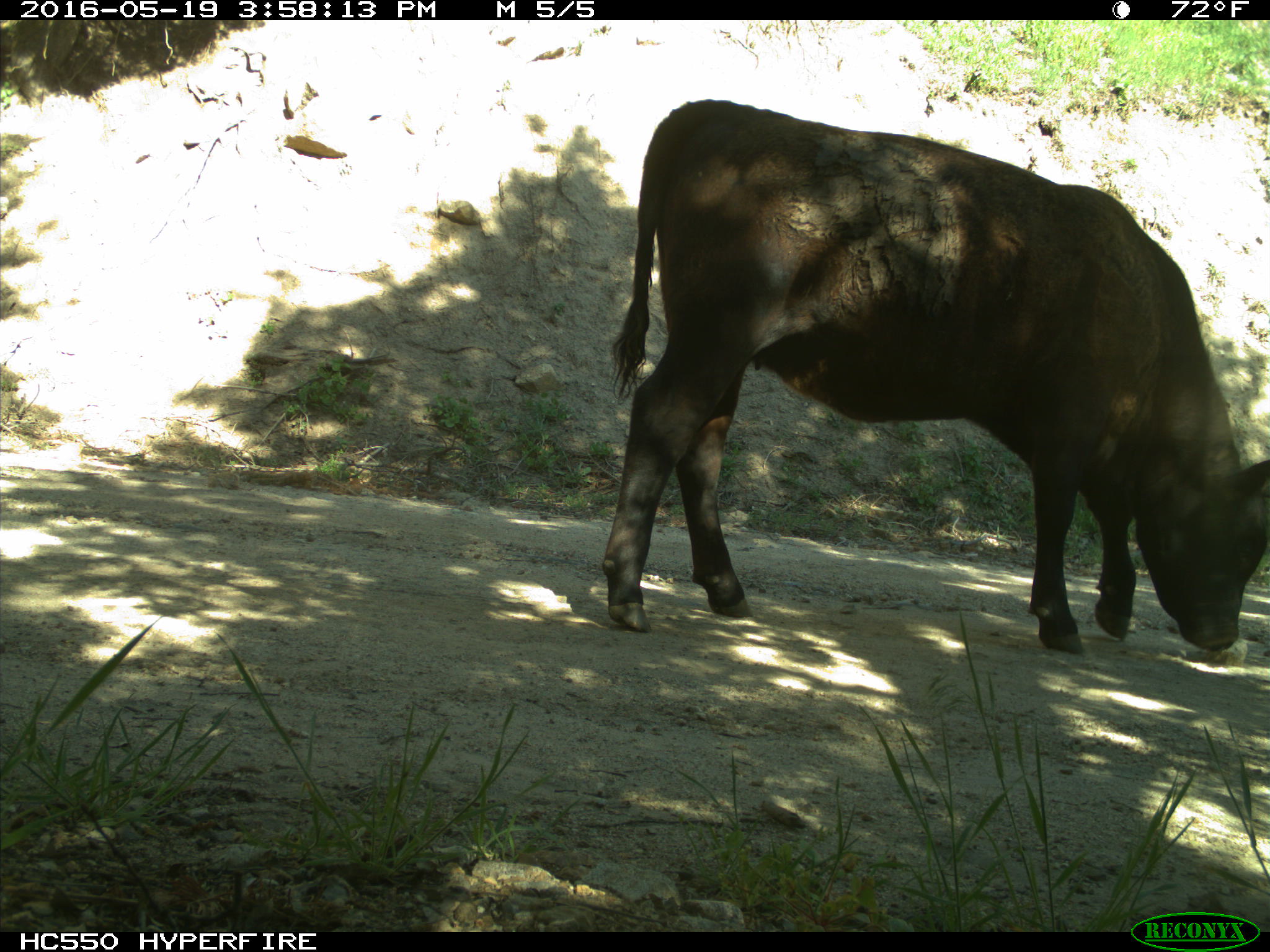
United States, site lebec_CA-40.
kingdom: Animalia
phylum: Chordata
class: Mammalia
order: Artiodactyla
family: Bovidae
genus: Bos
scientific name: Bos taurus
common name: domestic cow